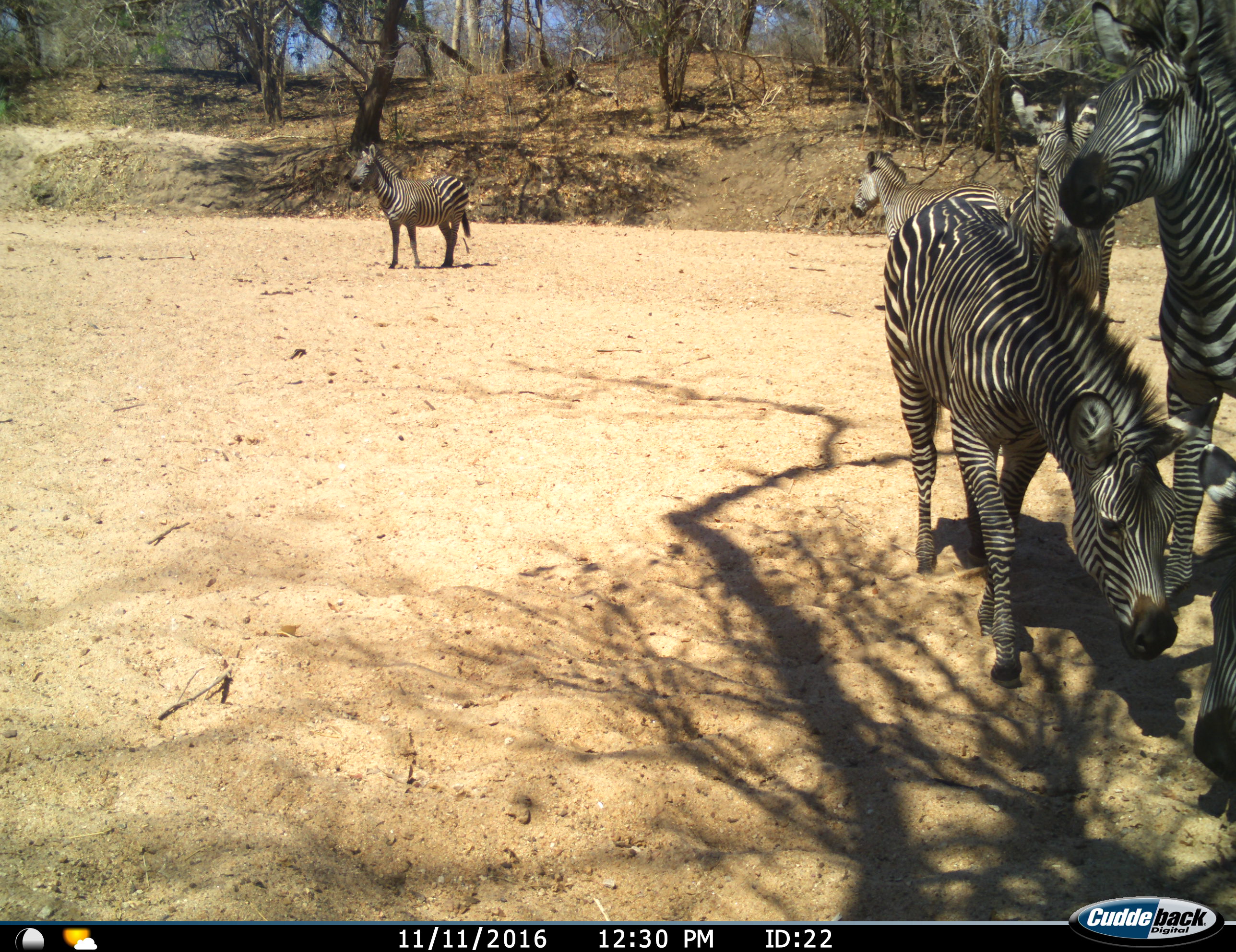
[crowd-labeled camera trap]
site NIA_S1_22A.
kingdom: Animalia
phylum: Chordata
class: Mammalia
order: Perissodactyla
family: Equidae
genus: Equus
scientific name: Equus quagga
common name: plains zebra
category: zebraplains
Zebraplains (plains zebra) (Equus quagga), count 6. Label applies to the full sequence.